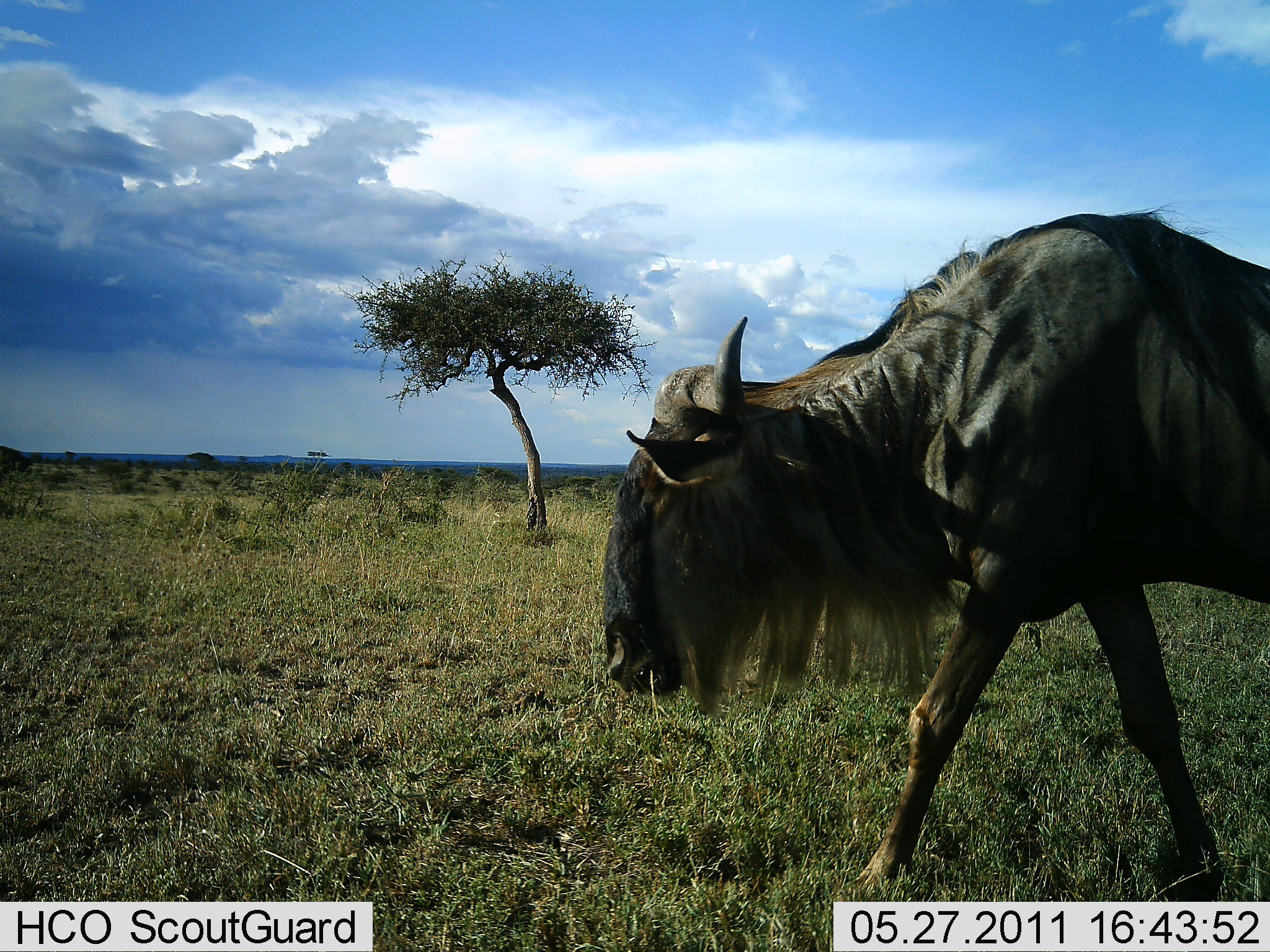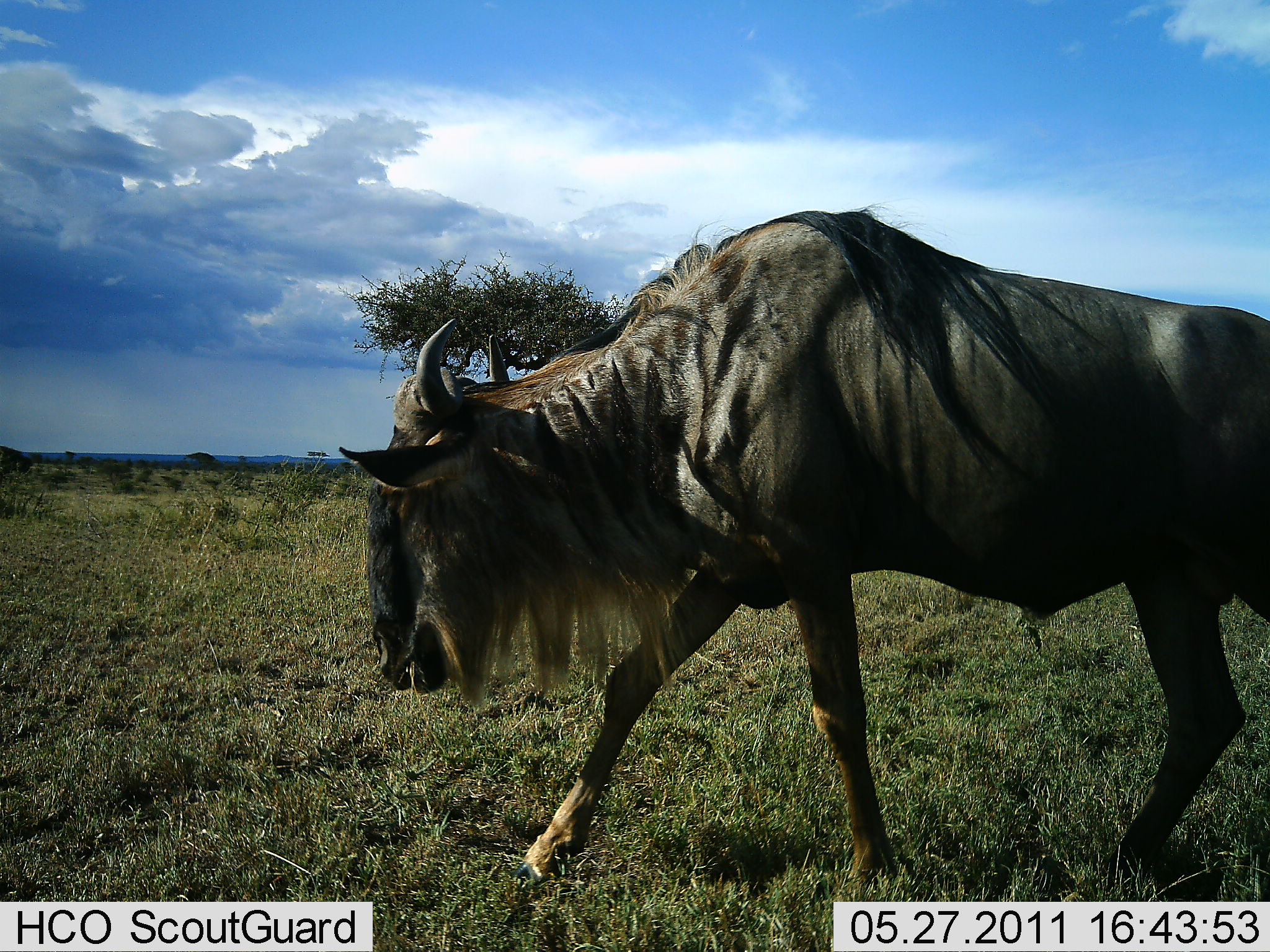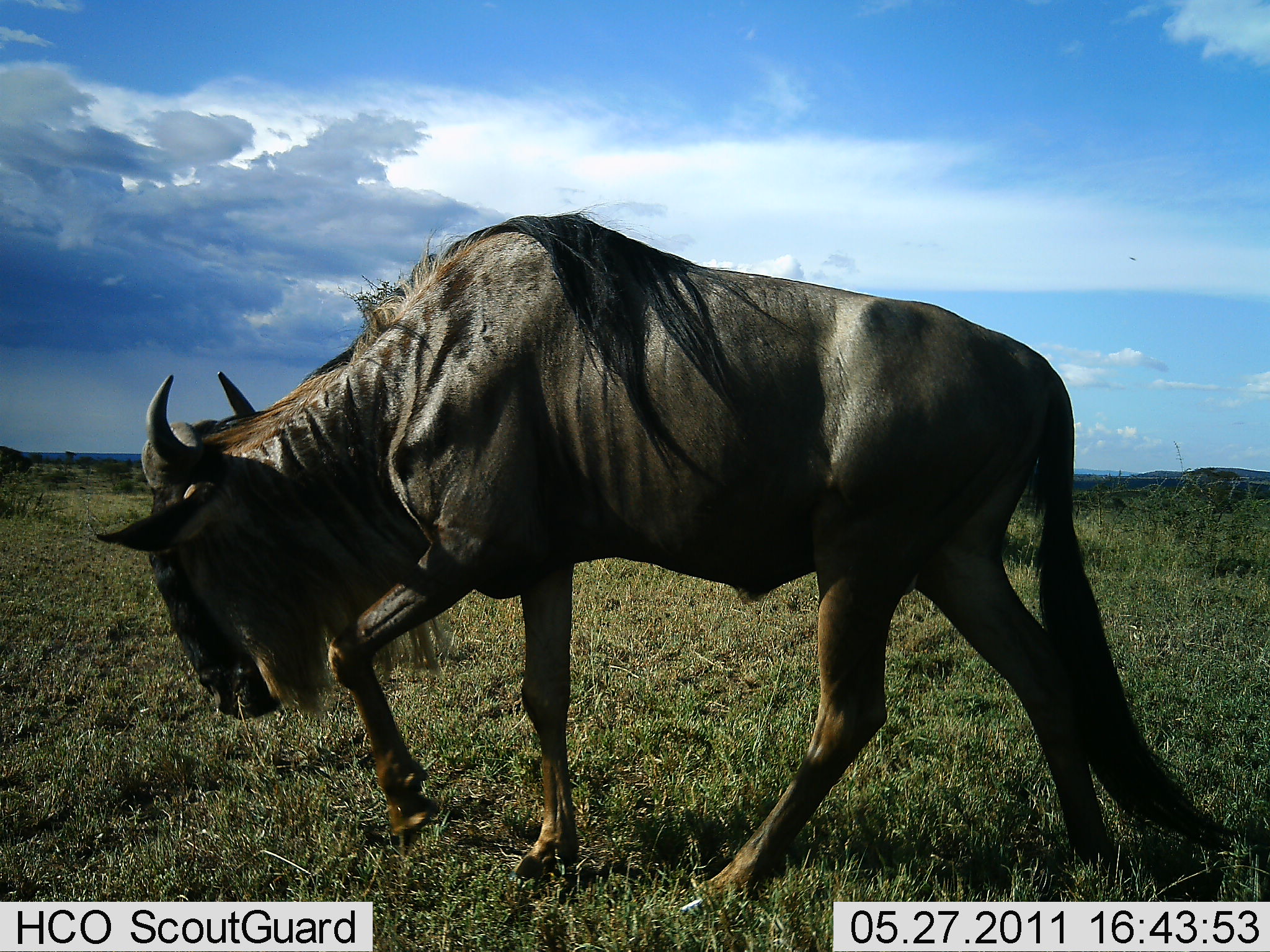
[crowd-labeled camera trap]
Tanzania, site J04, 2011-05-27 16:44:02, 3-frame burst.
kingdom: Animalia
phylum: Chordata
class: Mammalia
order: Artiodactyla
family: Bovidae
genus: Connochaetes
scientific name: Connochaetes taurinus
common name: blue wildebeest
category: wildebeest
Wildebeest (blue wildebeest) (Connochaetes taurinus), count 1. Behavior (volunteer vote fractions): standing 8%, resting 0%, moving 92%, interacting 0%. Young present (vote fraction): 0%. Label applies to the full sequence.